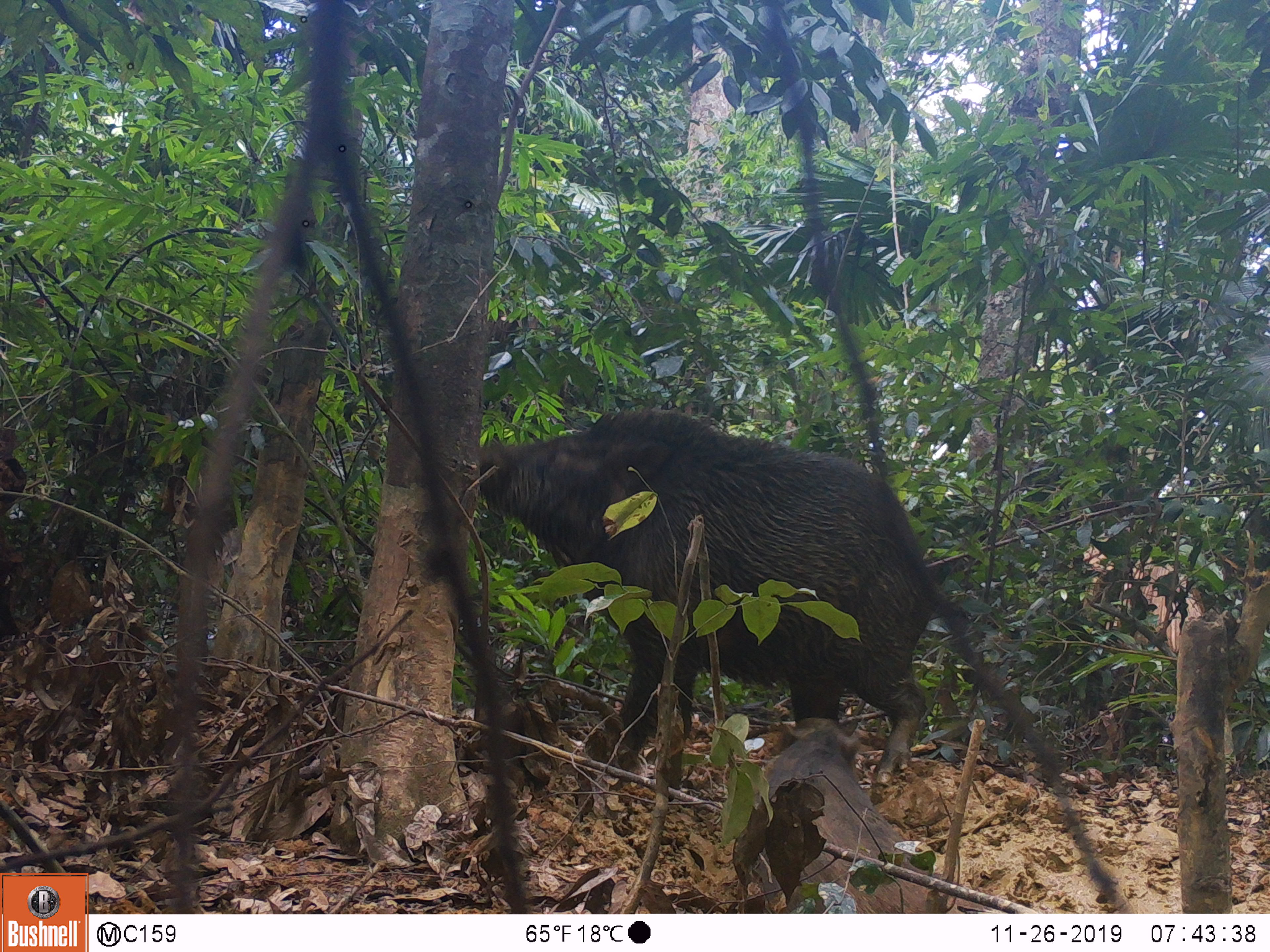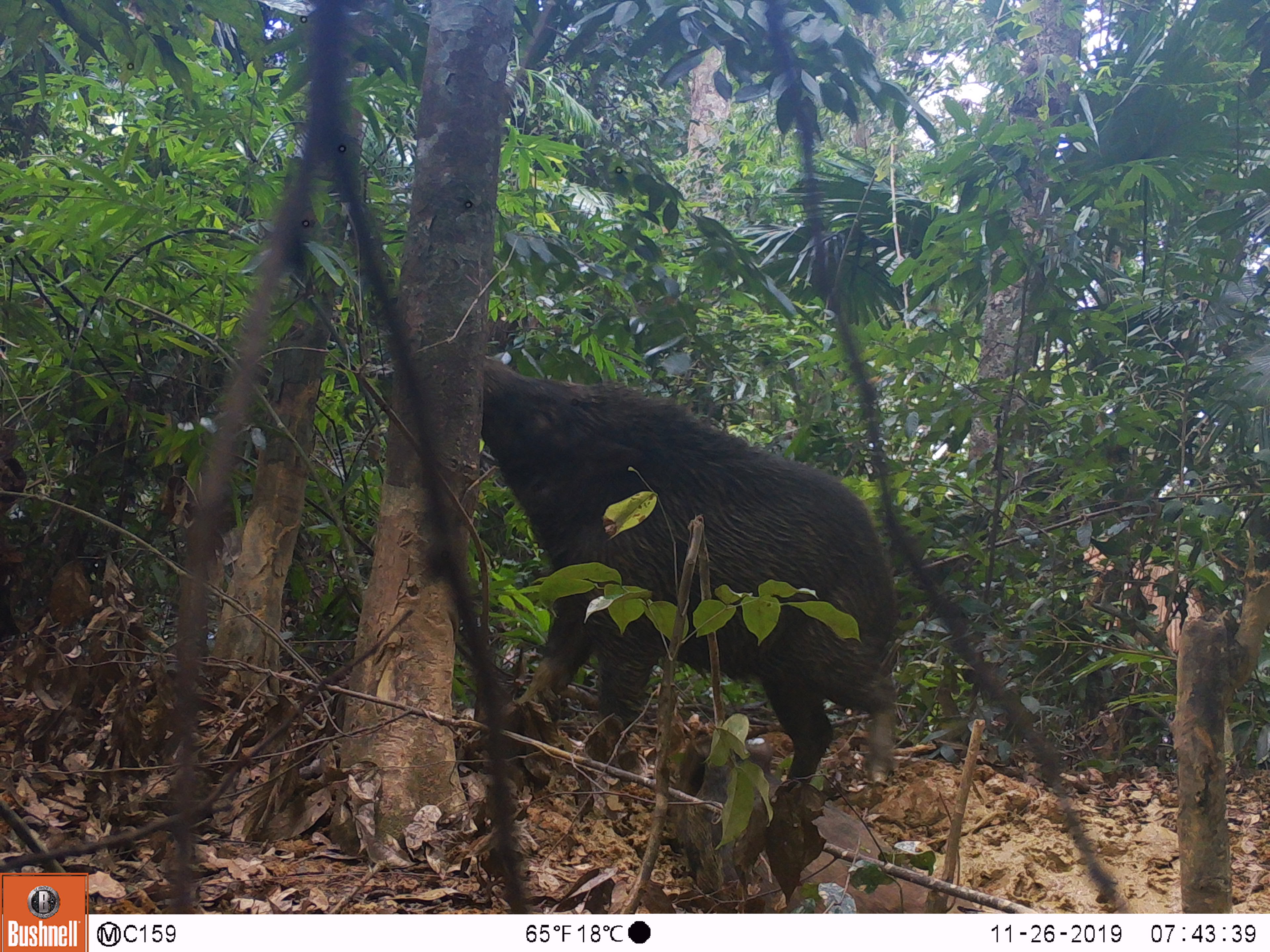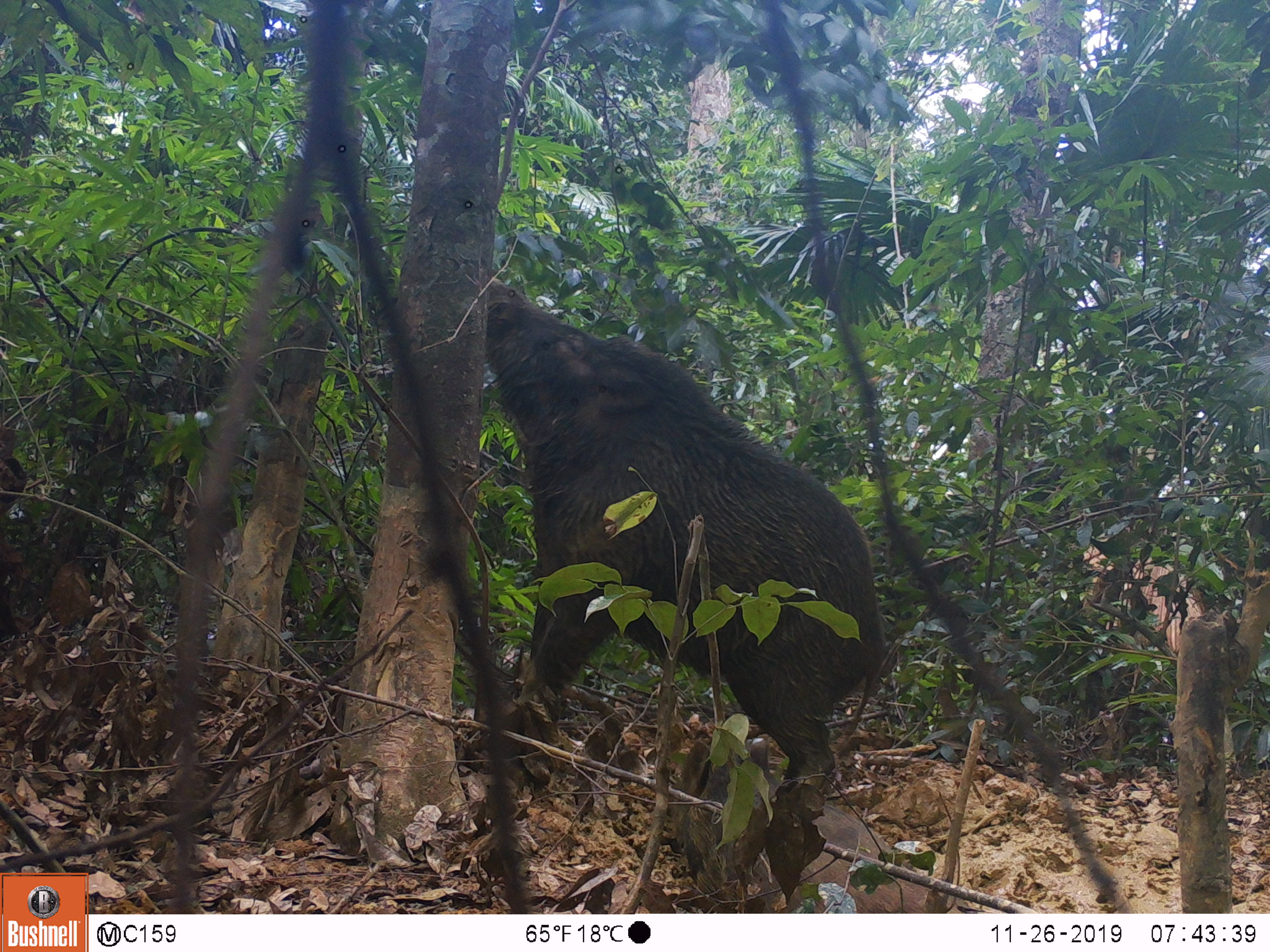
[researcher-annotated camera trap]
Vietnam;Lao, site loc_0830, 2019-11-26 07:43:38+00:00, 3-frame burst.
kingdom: Animalia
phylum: Chordata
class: Mammalia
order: Artiodactyla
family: Suidae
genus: Sus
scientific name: Sus scrofa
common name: eurasian wild pig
Eurasian wild pig (Sus scrofa). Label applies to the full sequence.